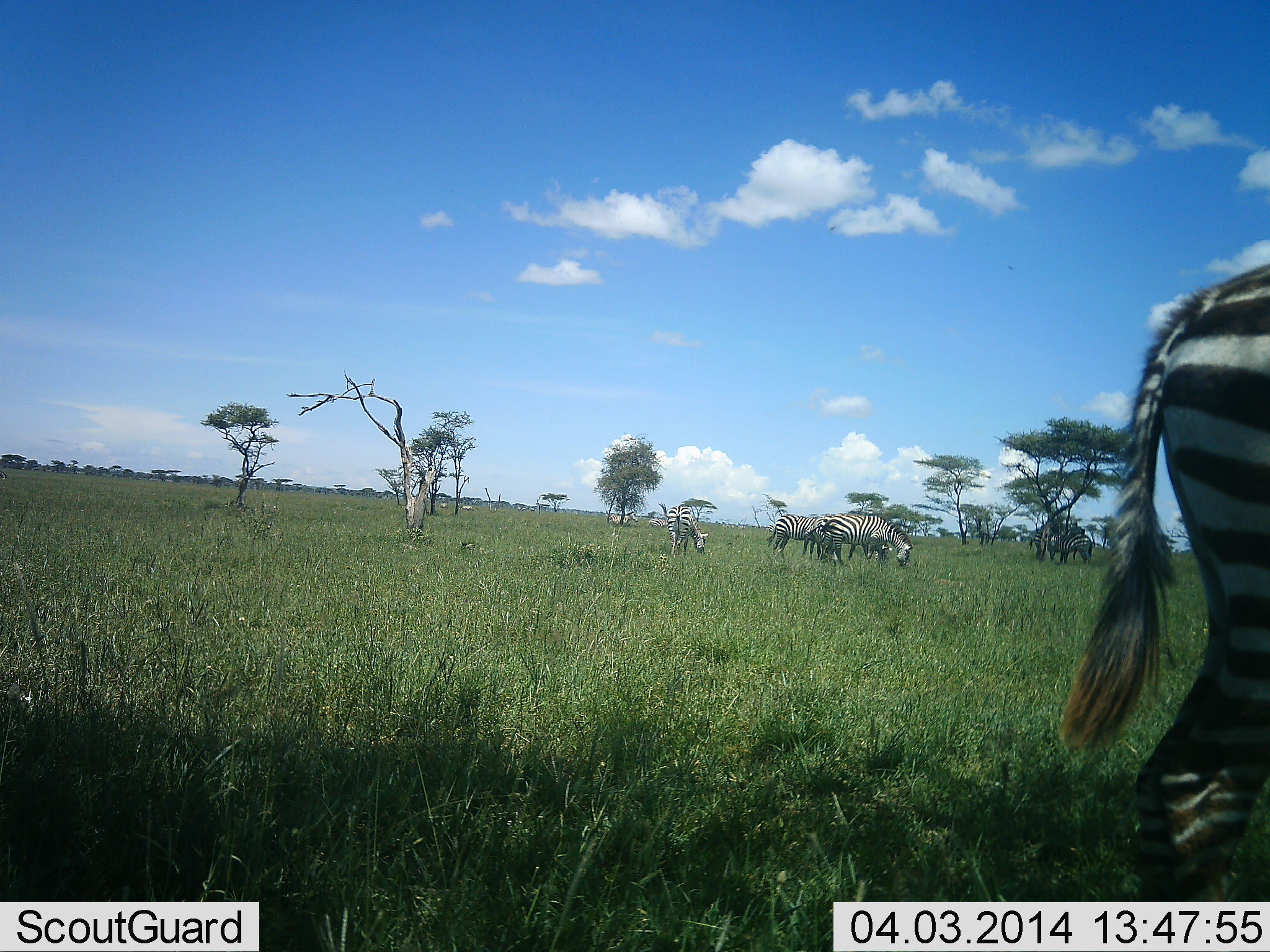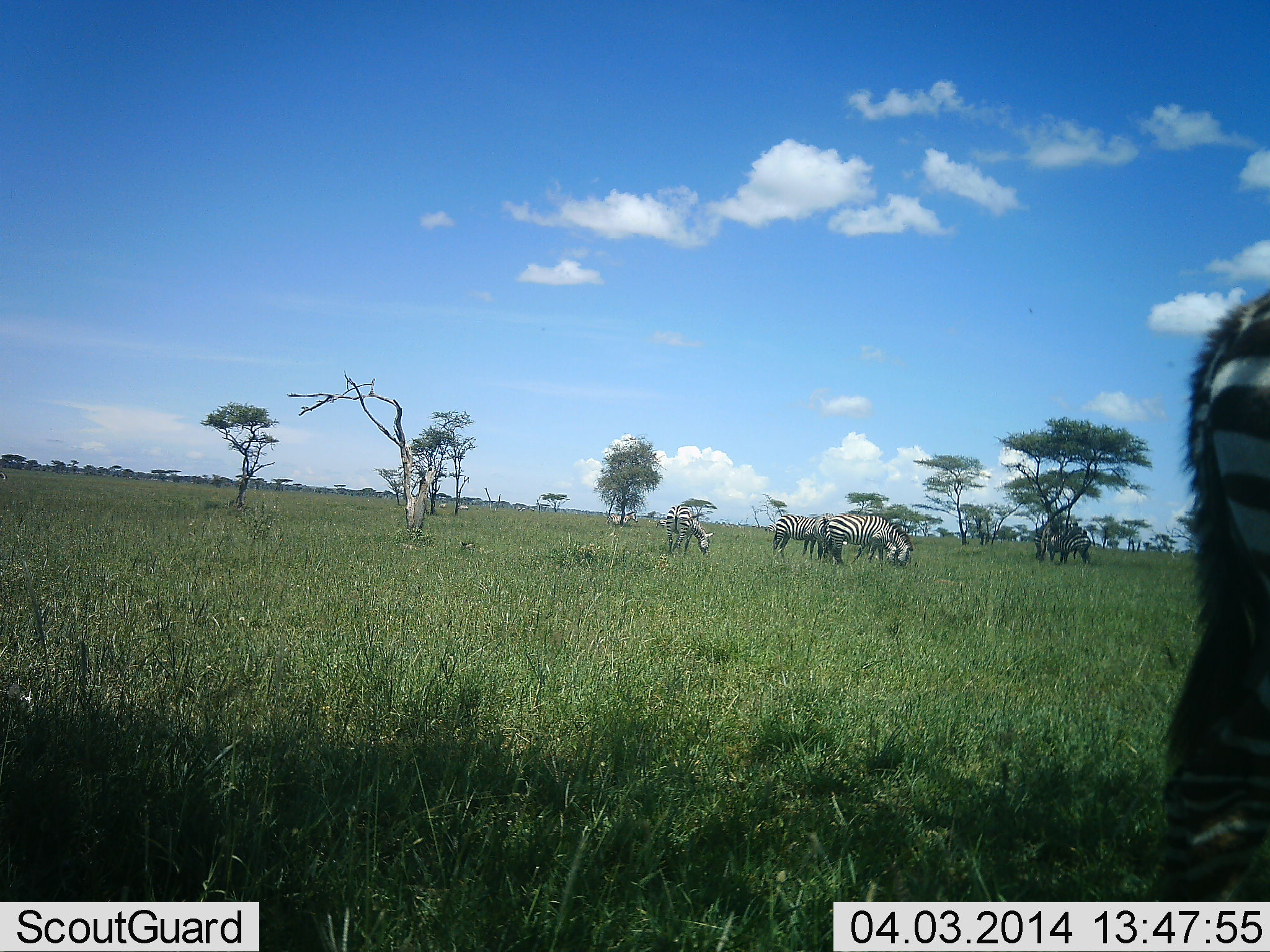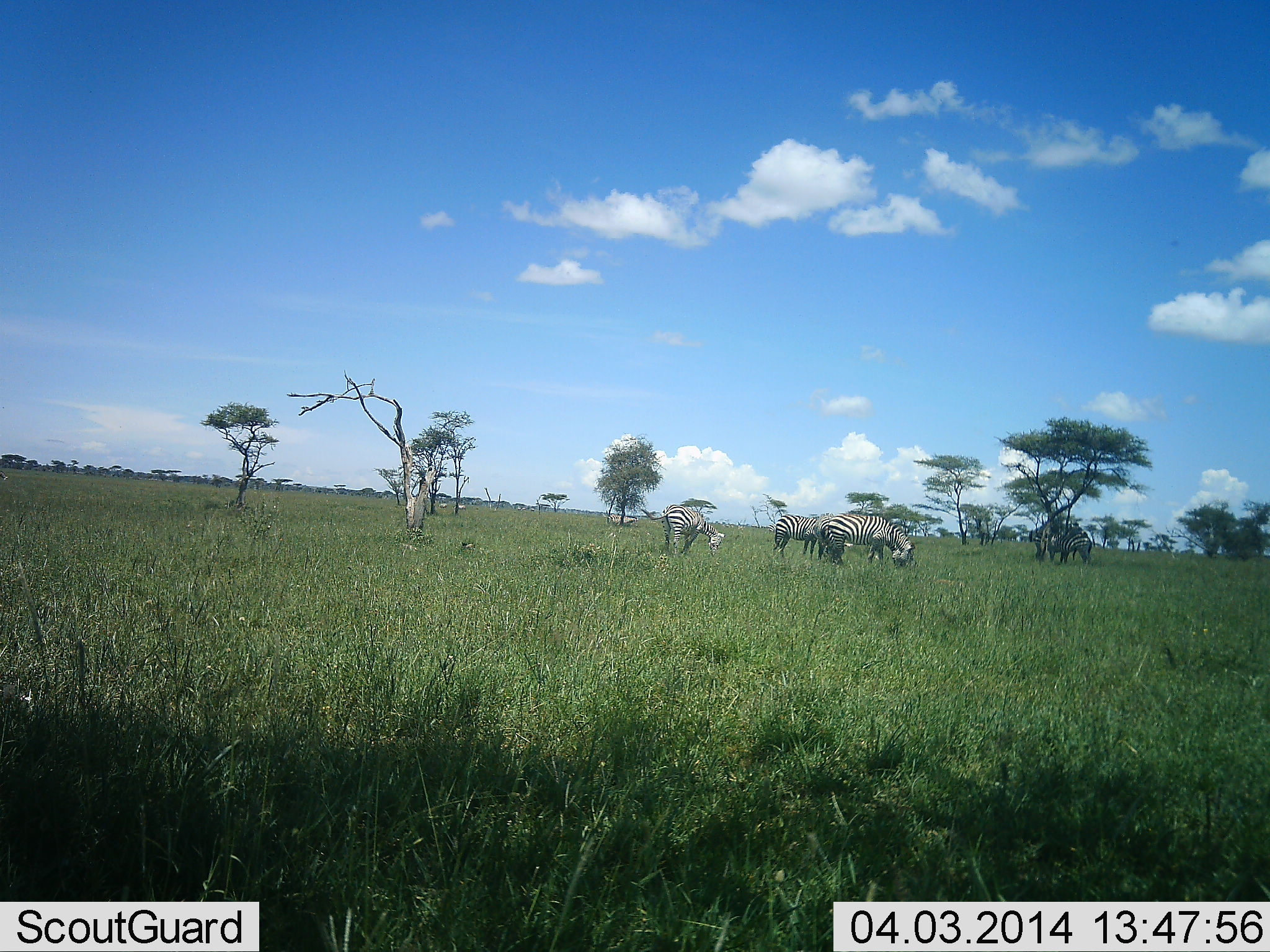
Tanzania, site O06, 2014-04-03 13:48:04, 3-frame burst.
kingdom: Animalia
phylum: Chordata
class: Mammalia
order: Perissodactyla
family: Equidae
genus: Equus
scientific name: Equus quagga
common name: plains zebra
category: zebra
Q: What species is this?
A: Zebra (plains zebra) (Equus quagga).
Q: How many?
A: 6.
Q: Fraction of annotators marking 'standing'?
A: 47%.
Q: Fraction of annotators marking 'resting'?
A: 2%.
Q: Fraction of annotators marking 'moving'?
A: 36%.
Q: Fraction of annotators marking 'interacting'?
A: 2%.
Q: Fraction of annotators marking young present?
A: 0%.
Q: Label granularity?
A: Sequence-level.